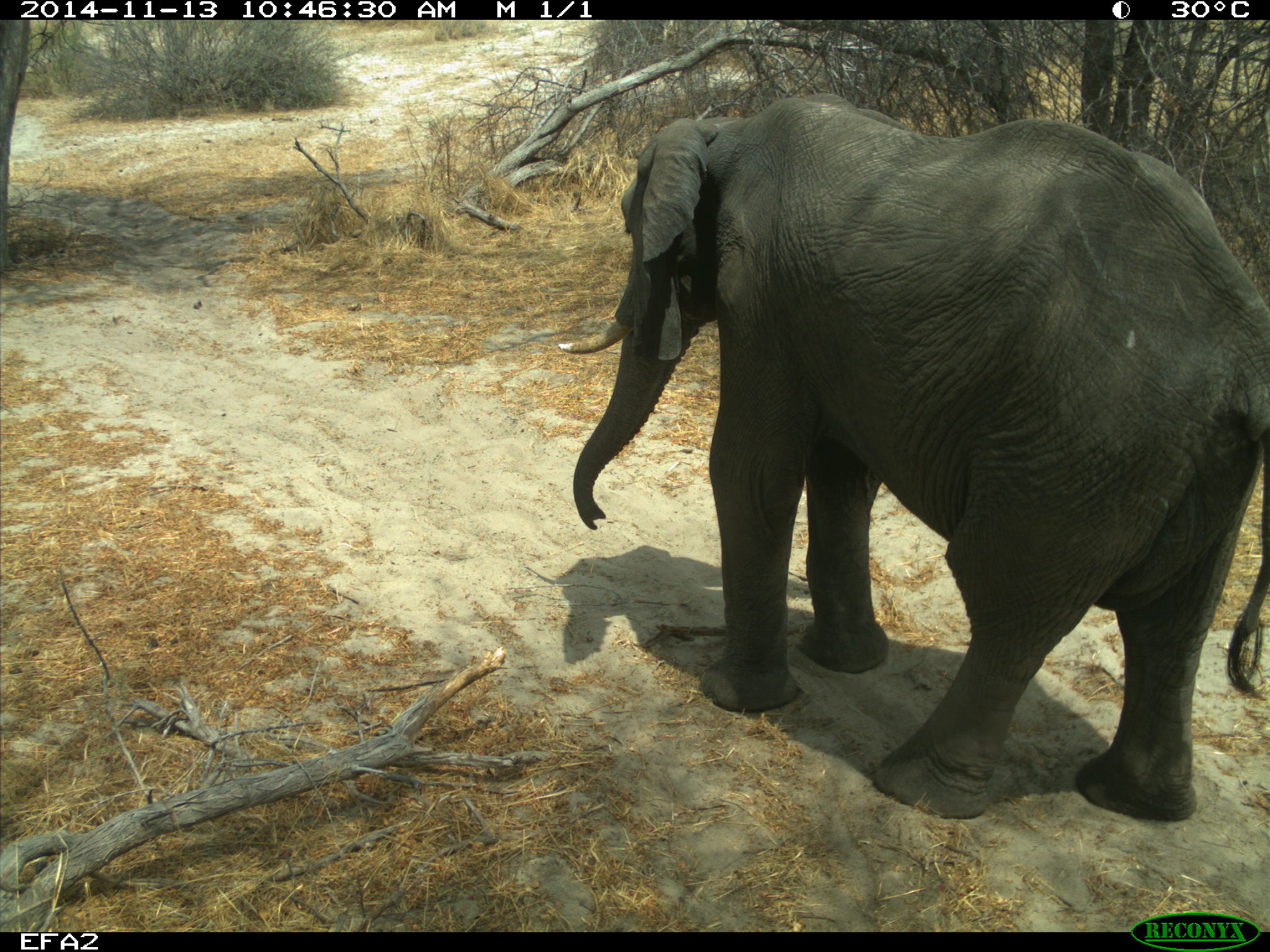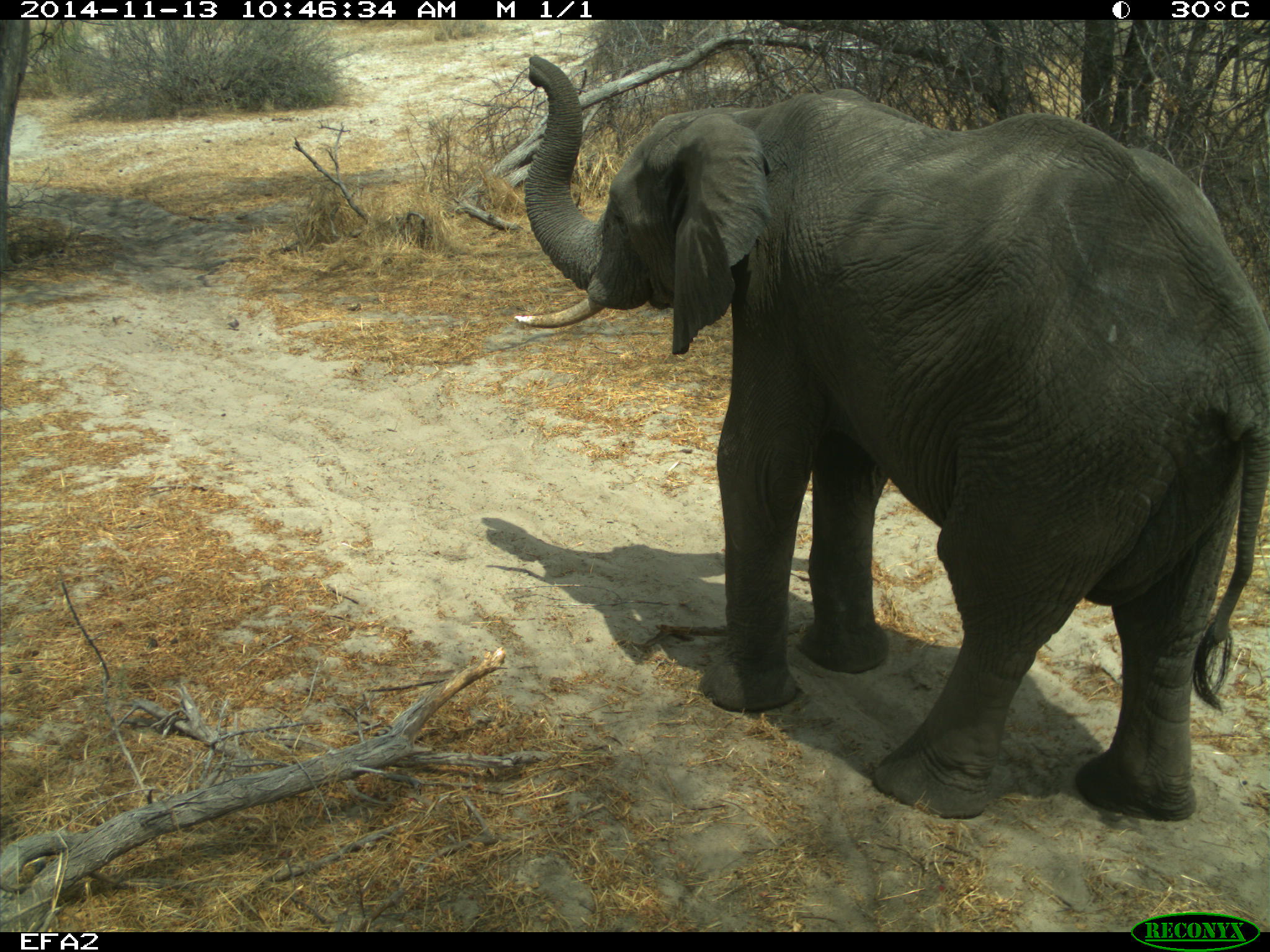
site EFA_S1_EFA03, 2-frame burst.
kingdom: Animalia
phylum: Chordata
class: Mammalia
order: Proboscidea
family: Elephantidae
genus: Loxodonta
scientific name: Loxodonta africana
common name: african bush elephant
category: elephant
Elephant (african bush elephant) (Loxodonta africana), count 1. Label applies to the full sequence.